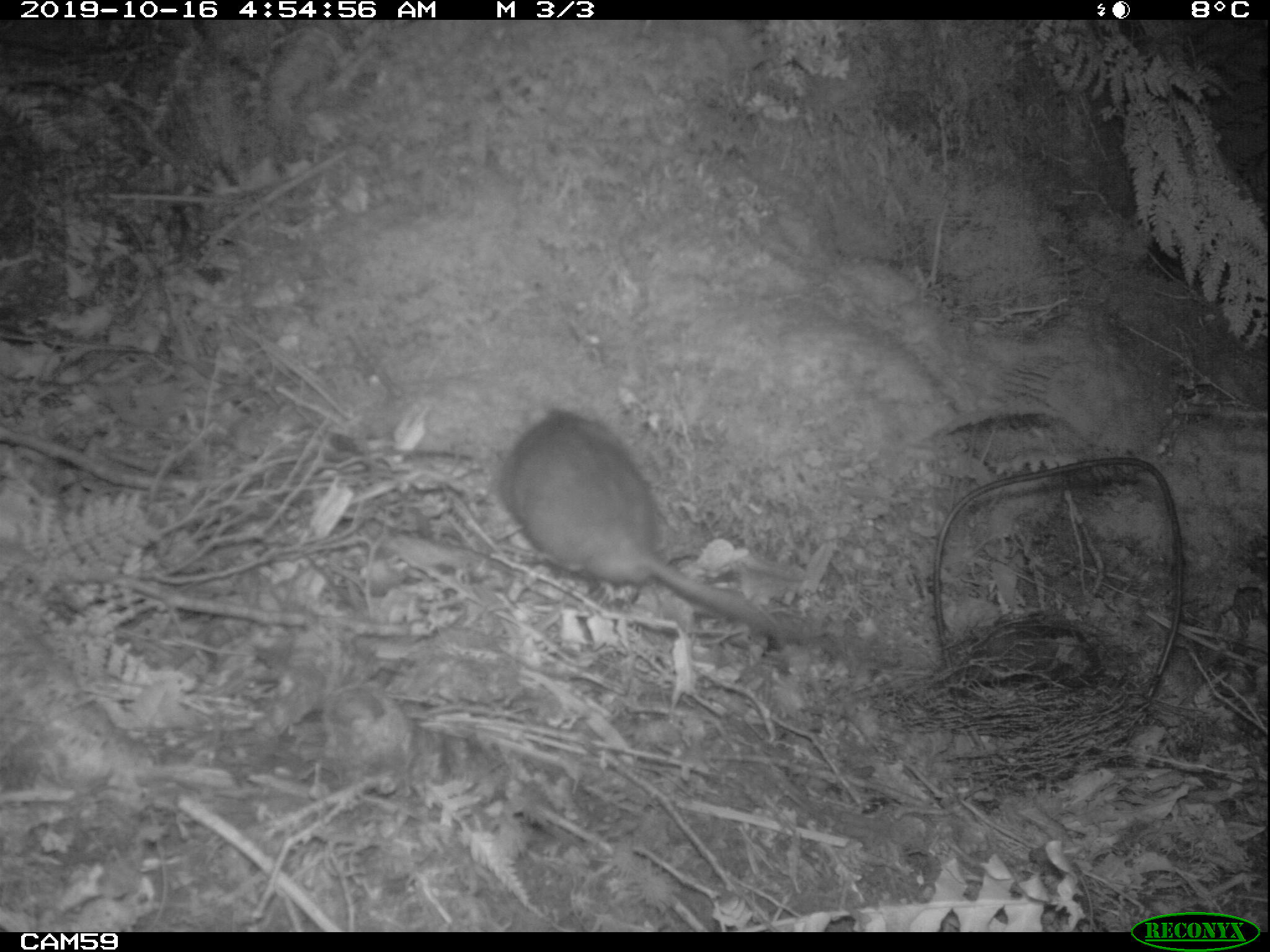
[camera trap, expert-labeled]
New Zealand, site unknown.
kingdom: Animalia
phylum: Chordata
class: Mammalia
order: Rodentia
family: Muridae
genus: Rattus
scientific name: Rattus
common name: rat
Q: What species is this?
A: Rat (Rattus).